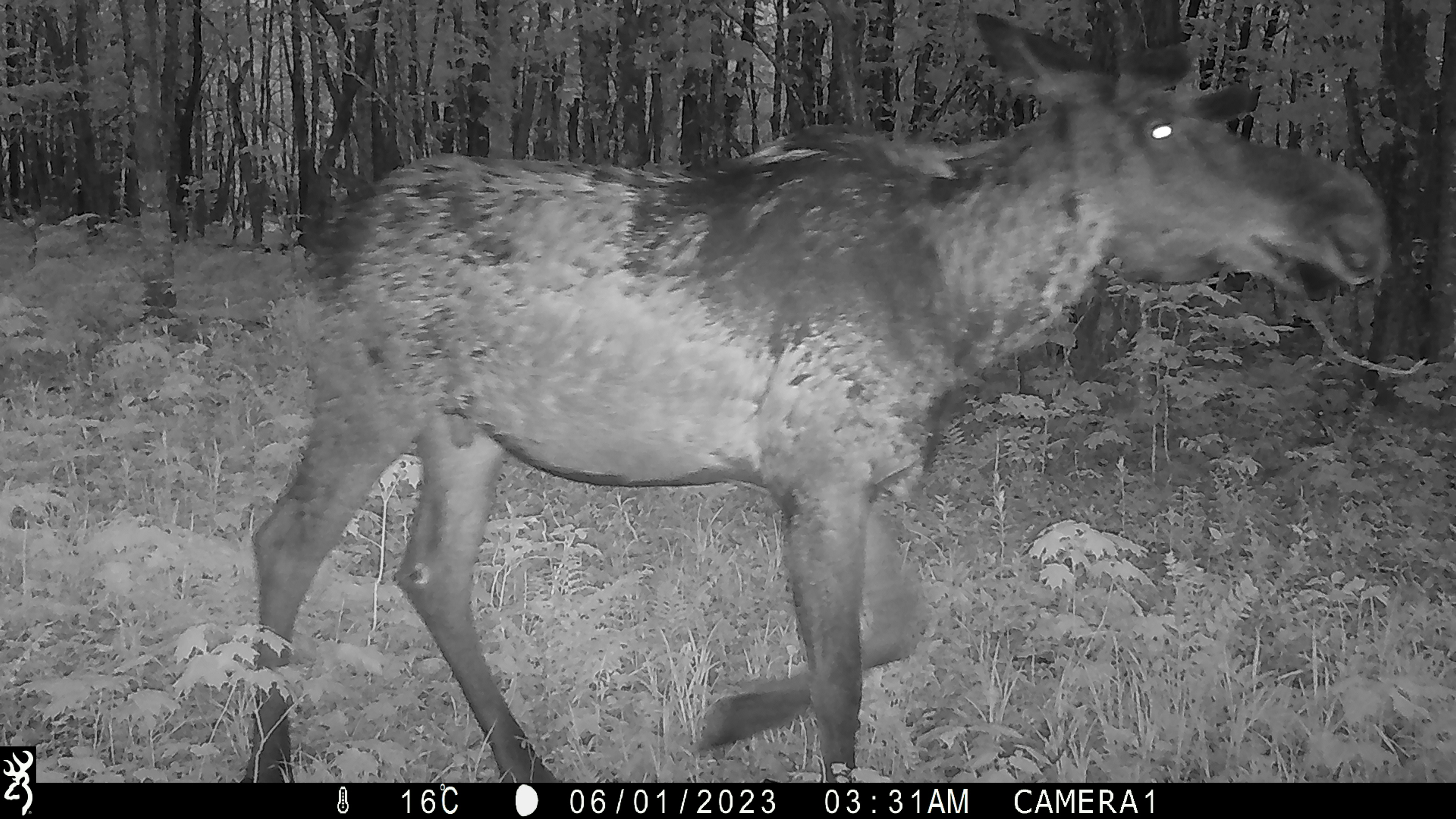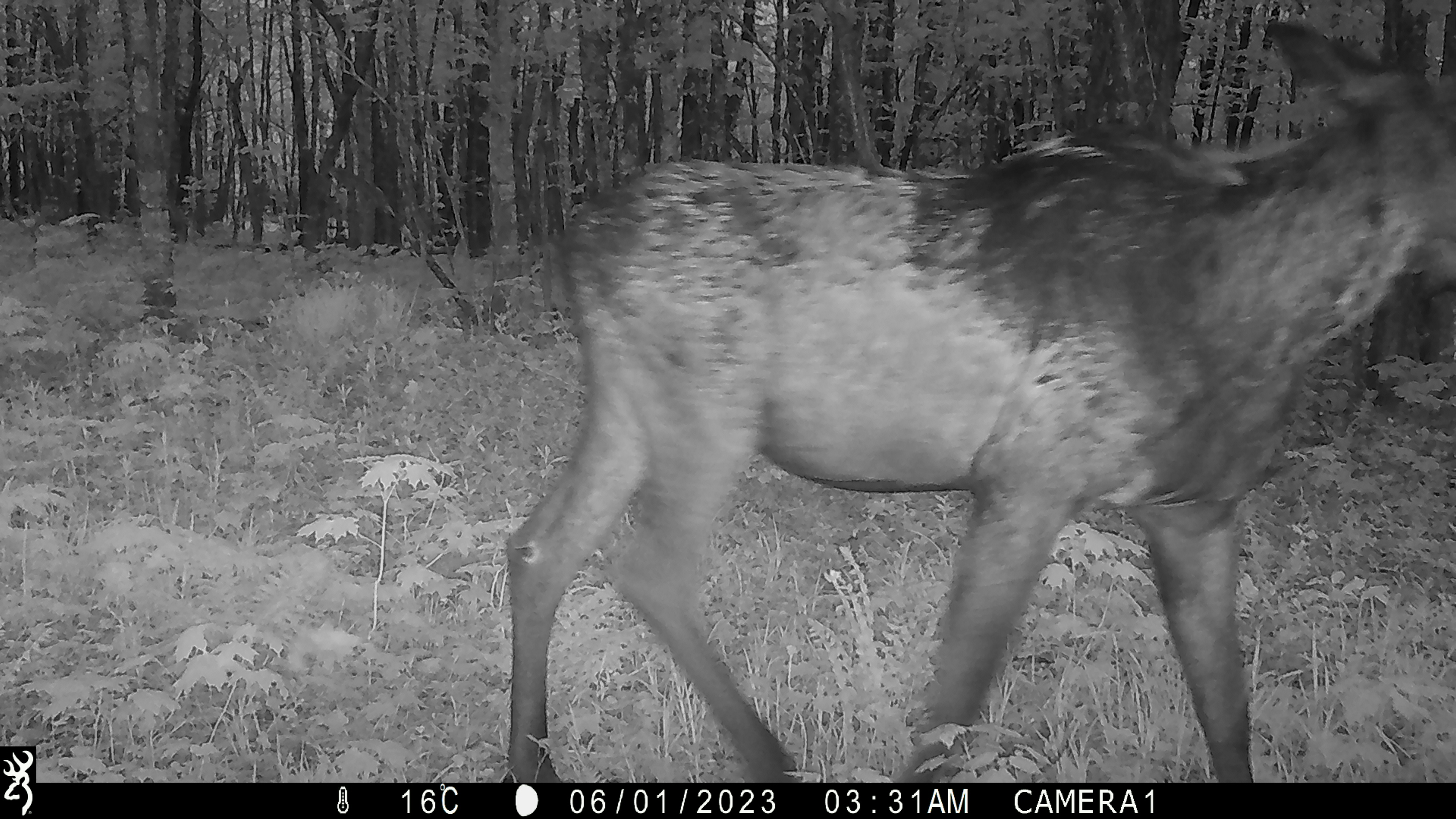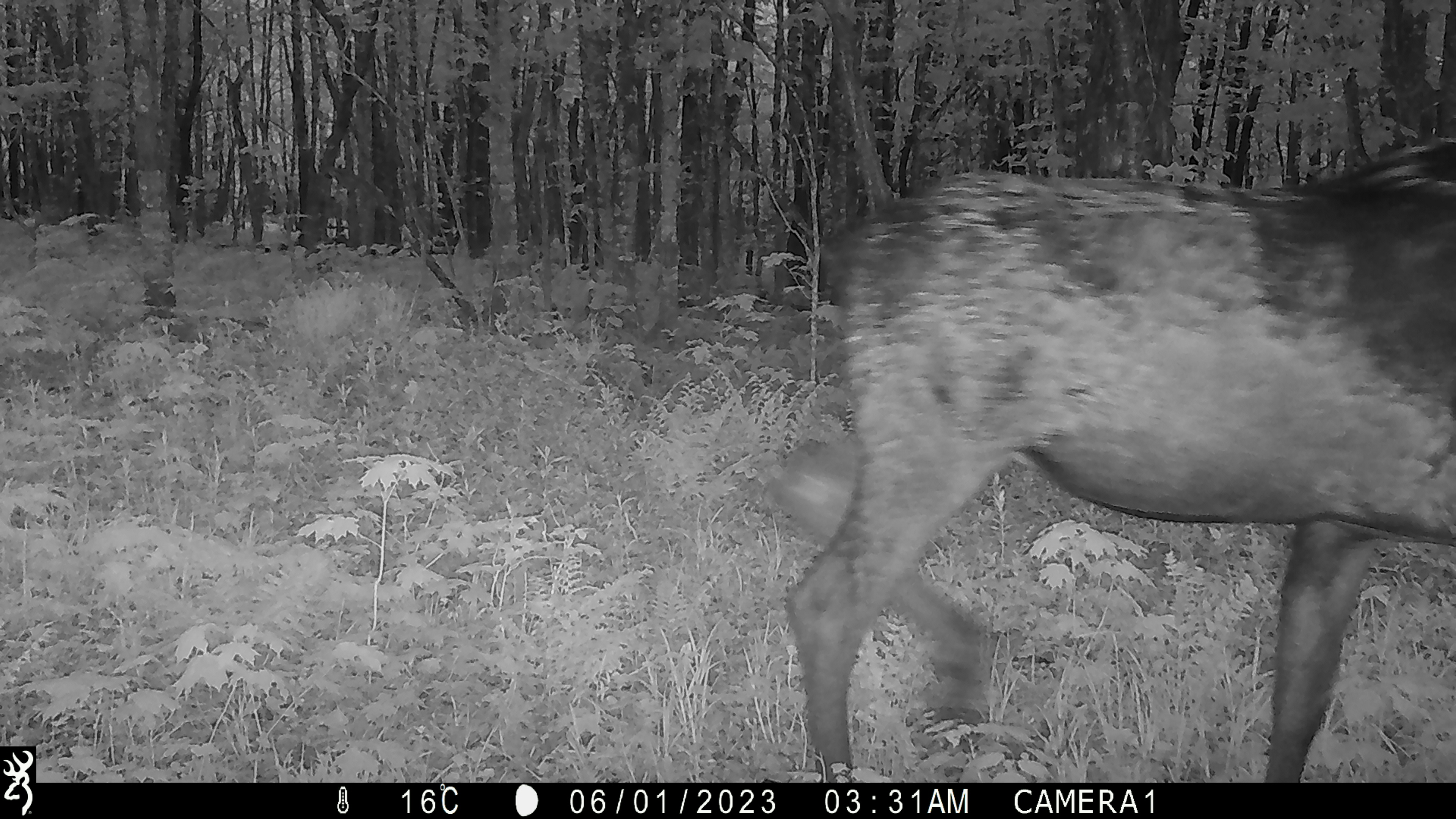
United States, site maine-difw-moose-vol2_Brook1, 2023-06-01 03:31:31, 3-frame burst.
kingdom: Animalia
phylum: Chordata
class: Mammalia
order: Artiodactyla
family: Cervidae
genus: Alces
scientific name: Alces alces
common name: moose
Moose (Alces alces).